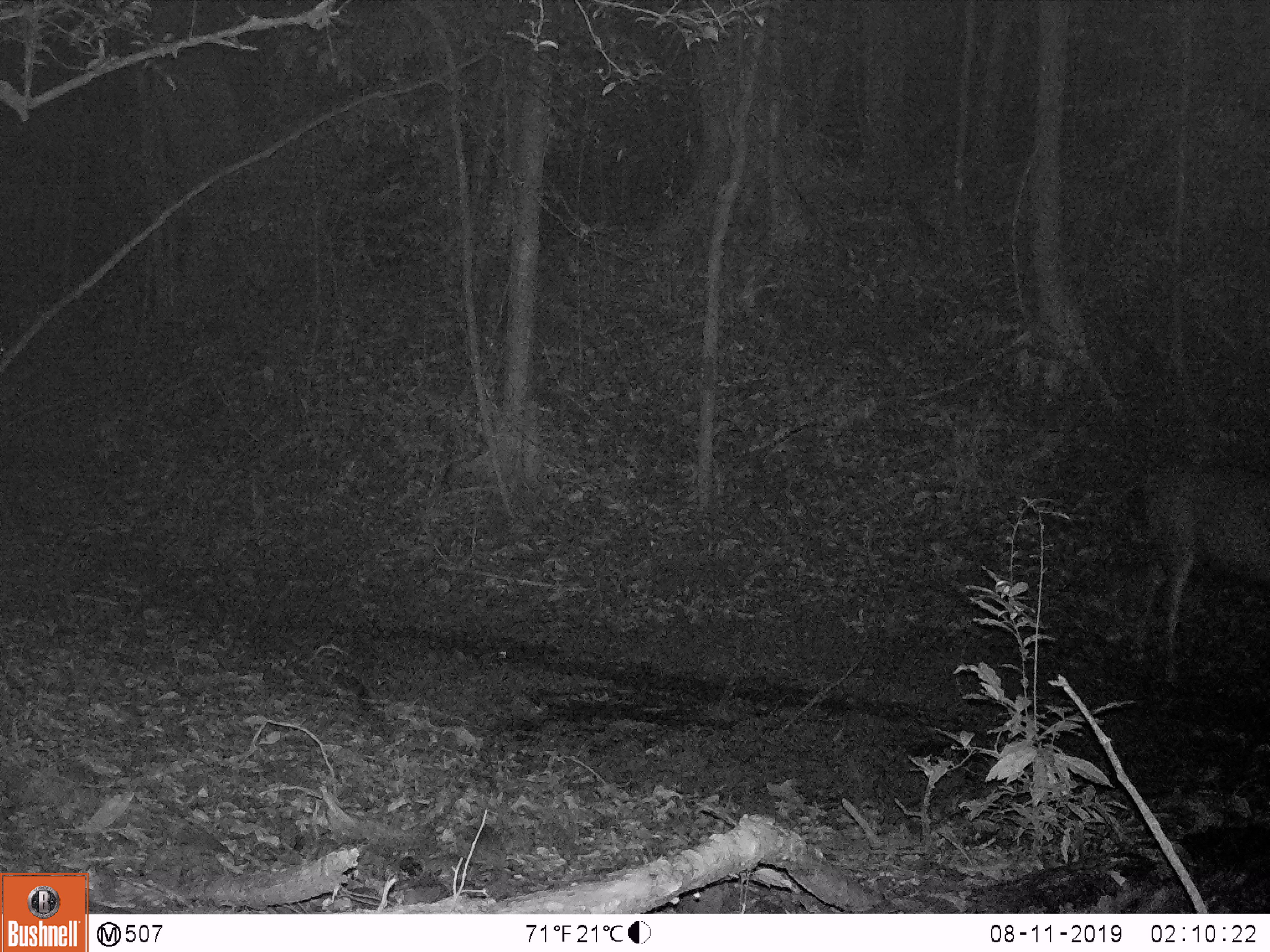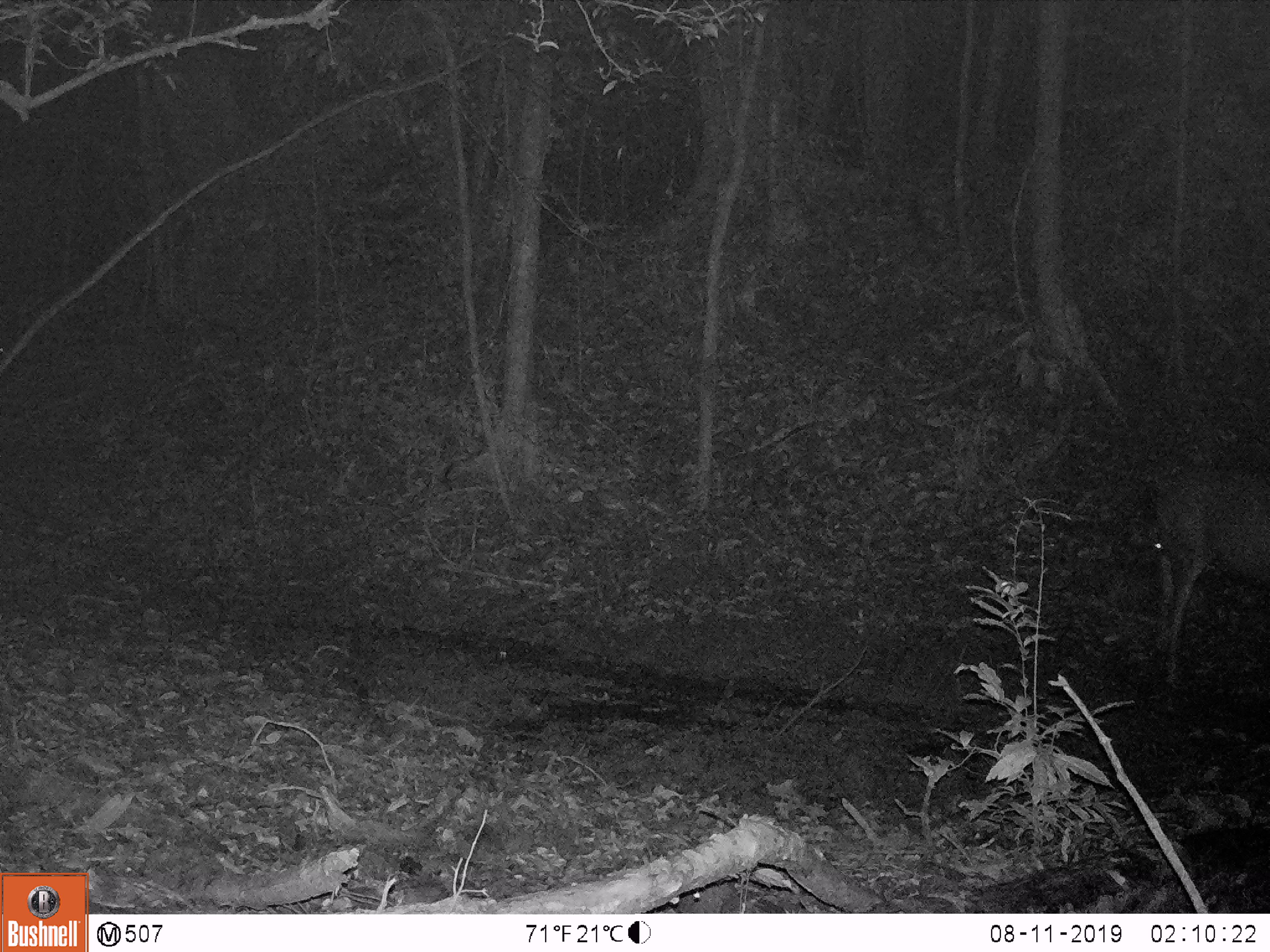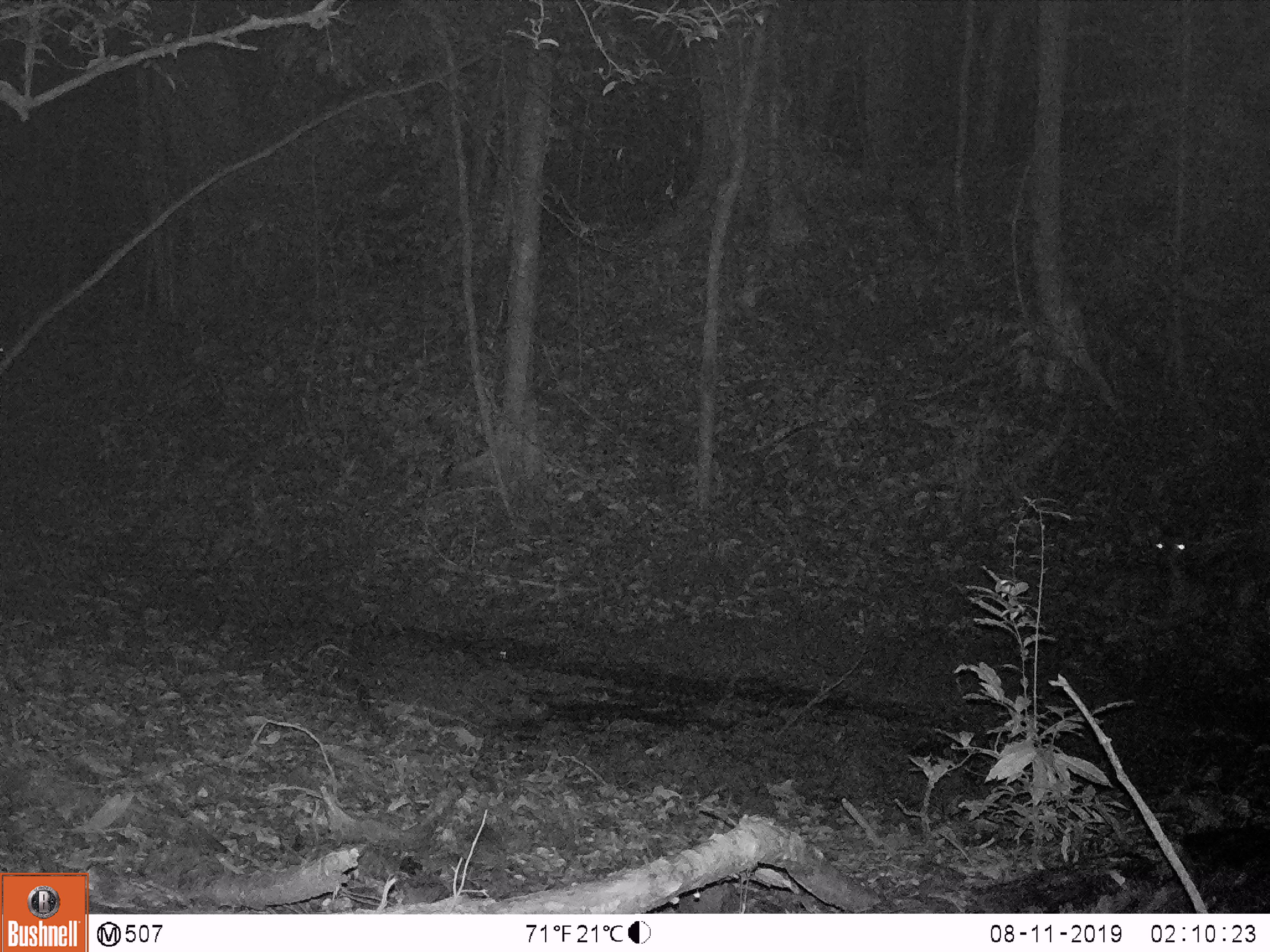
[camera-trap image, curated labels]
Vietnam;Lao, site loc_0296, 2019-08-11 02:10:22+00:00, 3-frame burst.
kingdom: Animalia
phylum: Chordata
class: Mammalia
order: Artiodactyla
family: Cervidae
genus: Rusa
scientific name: Rusa unicolor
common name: sambar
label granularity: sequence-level